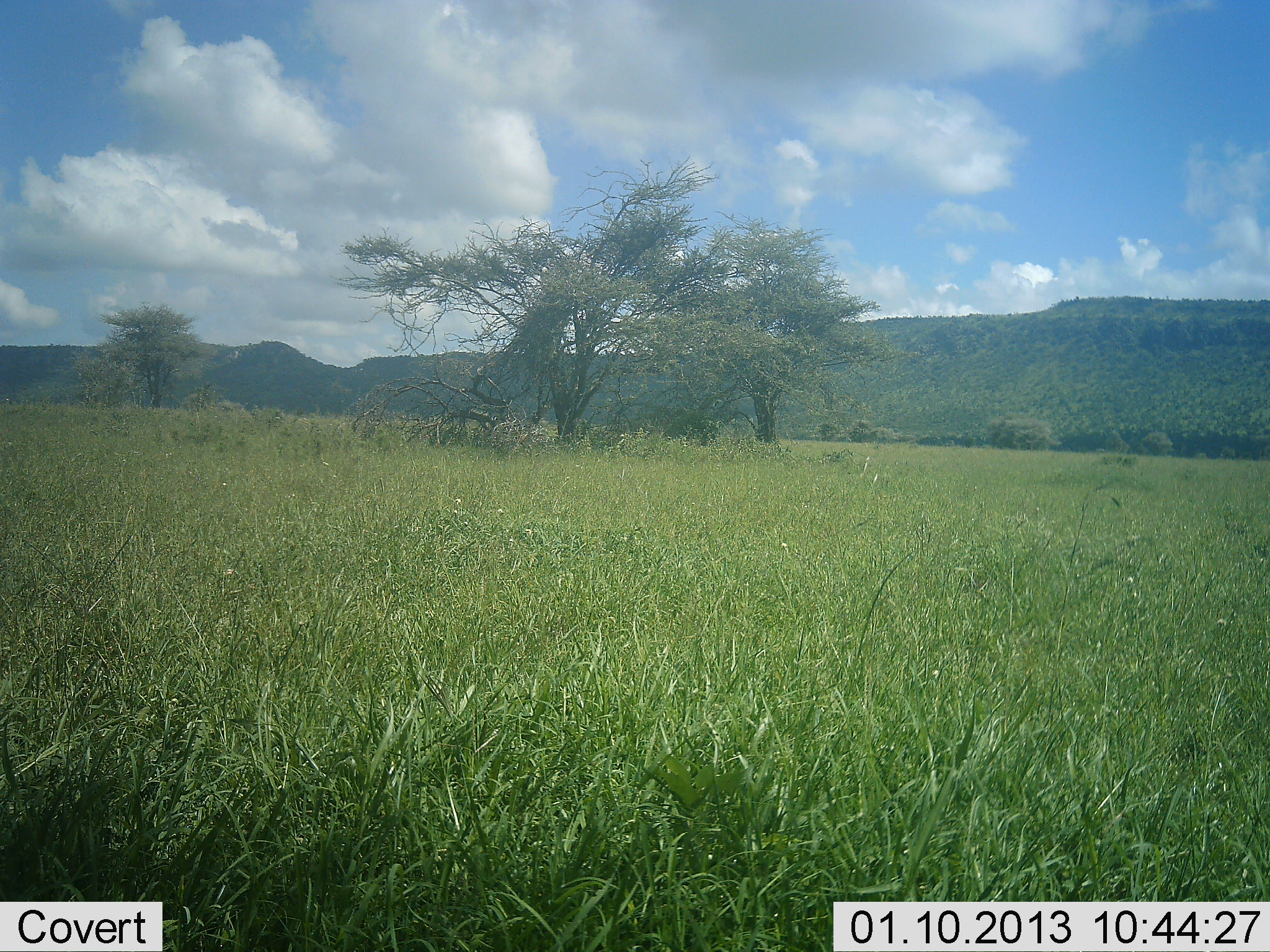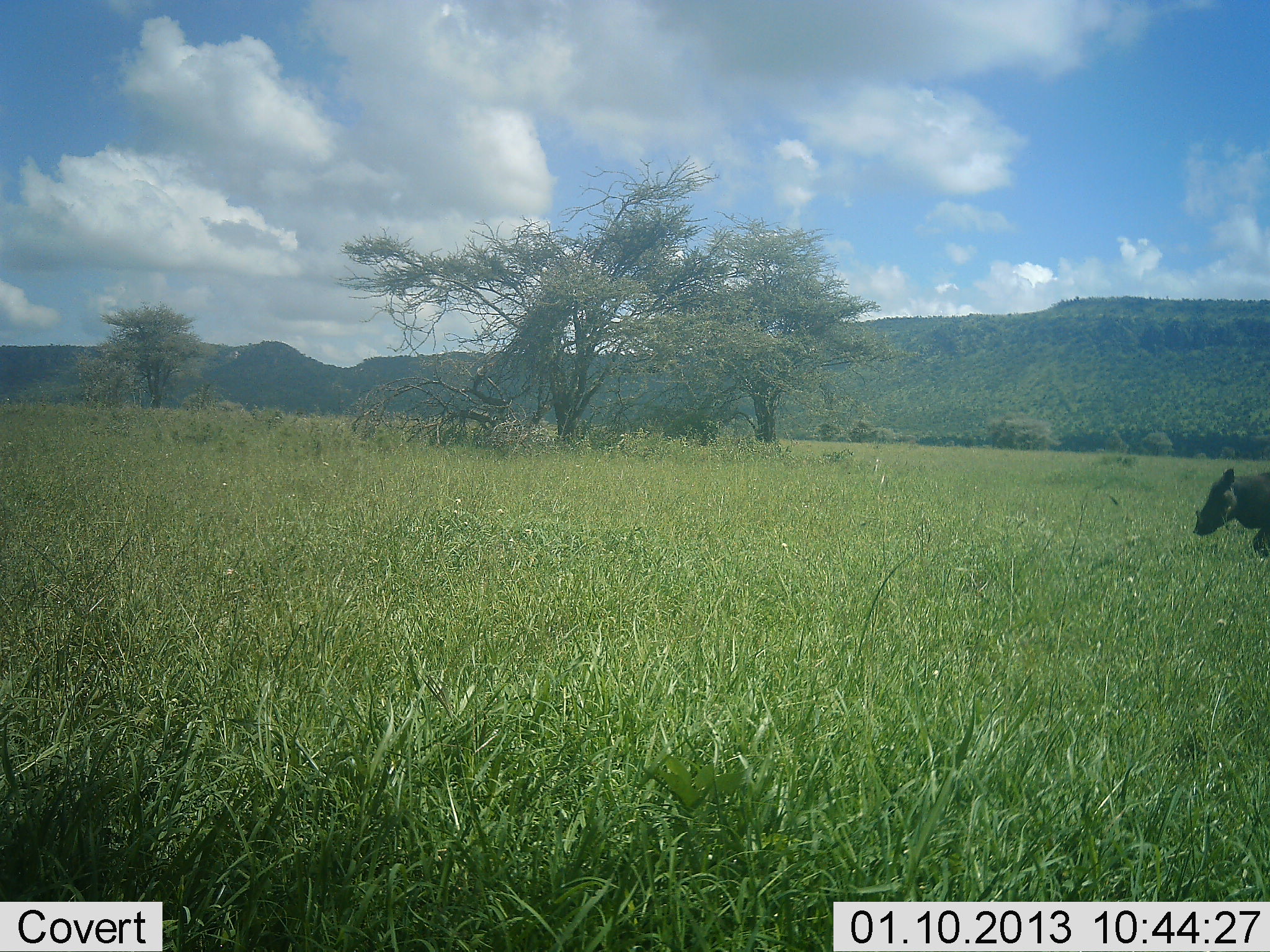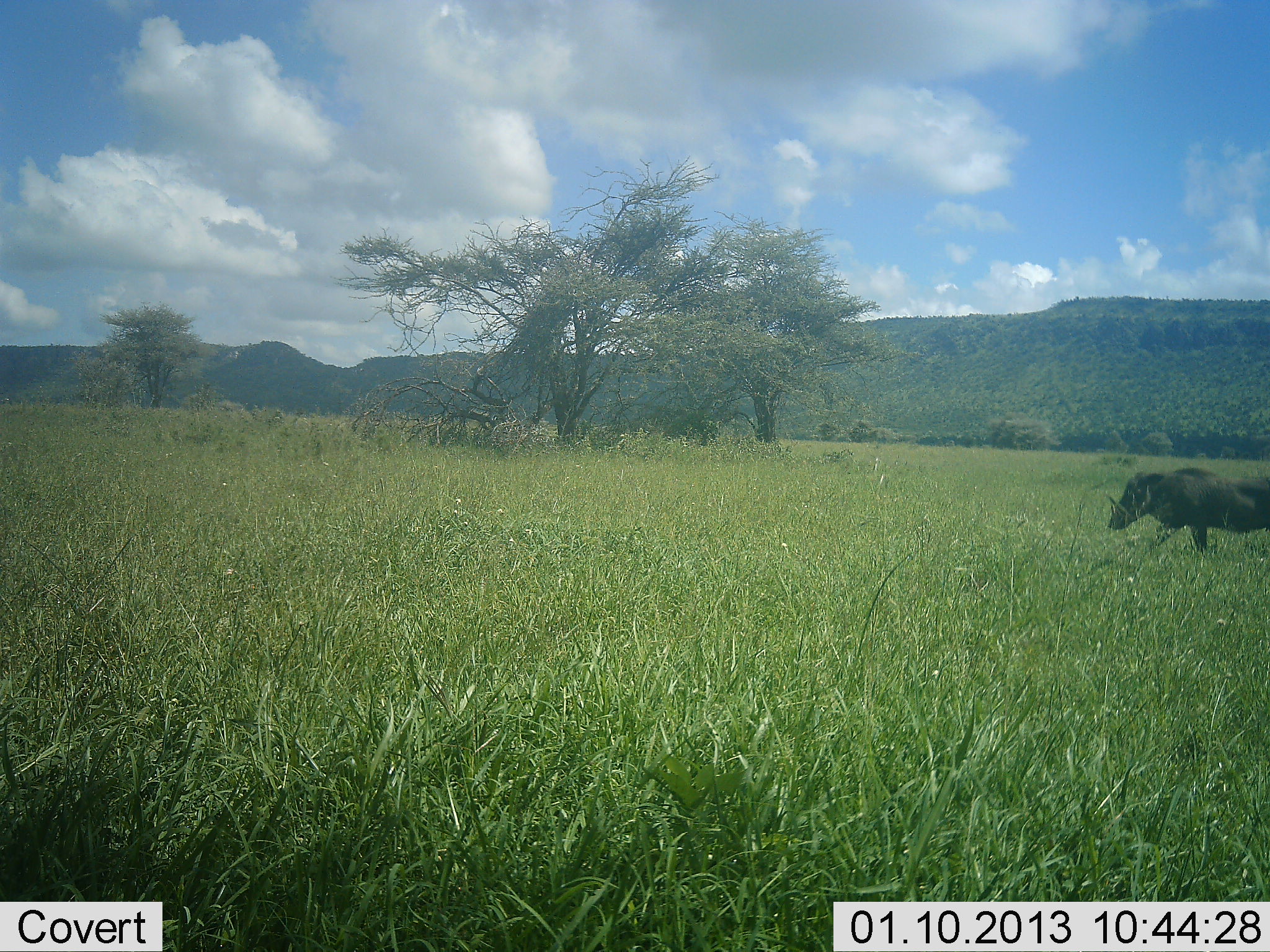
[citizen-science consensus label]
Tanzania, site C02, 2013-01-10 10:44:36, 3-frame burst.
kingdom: Animalia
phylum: Chordata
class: Mammalia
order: Artiodactyla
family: Suidae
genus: Phacochoerus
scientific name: Phacochoerus africanus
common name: warthog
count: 1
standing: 0%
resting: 0%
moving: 100%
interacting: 0%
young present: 0%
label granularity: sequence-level